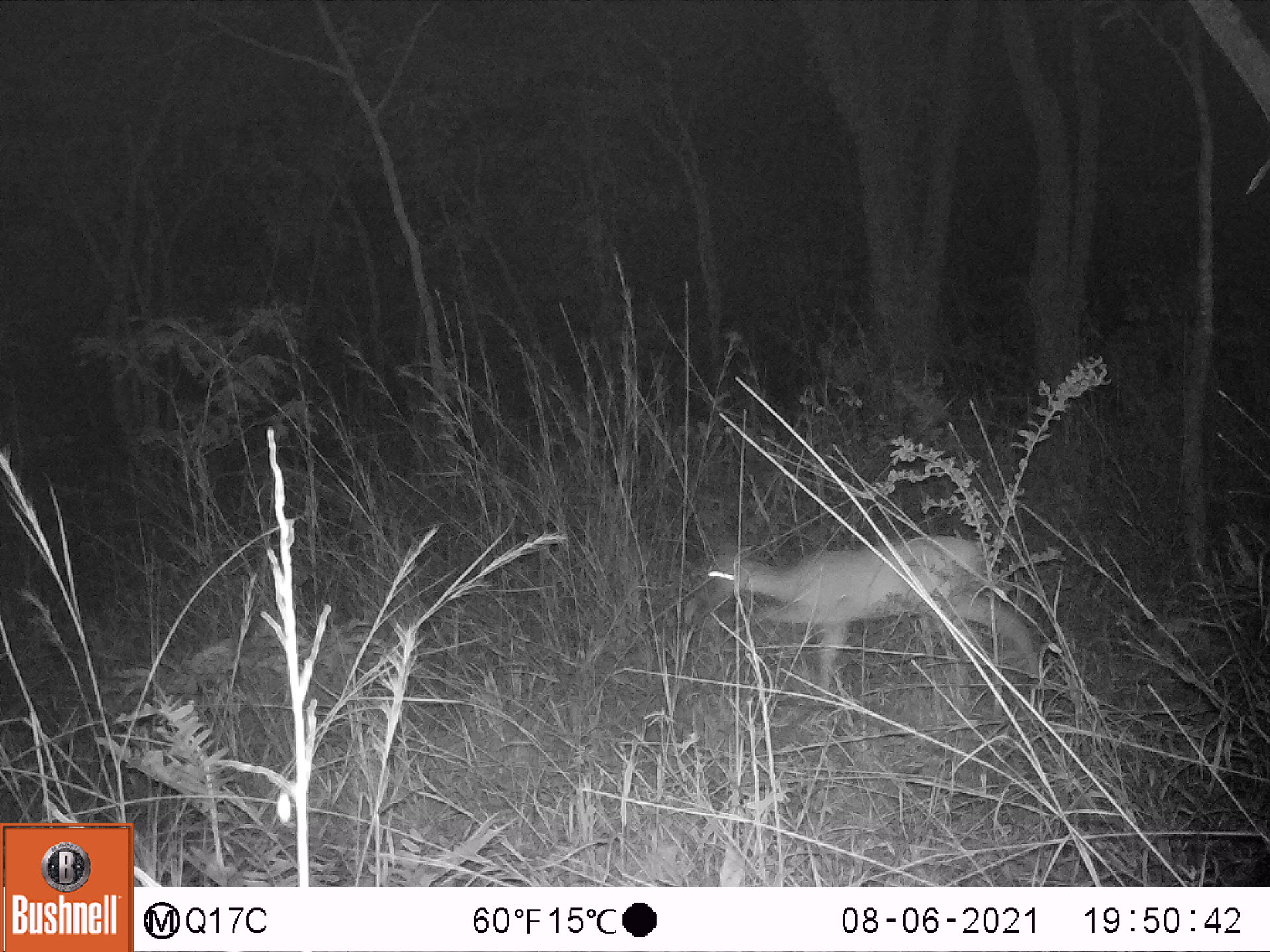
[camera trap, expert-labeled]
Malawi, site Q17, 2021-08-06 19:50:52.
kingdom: Animalia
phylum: Chordata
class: Mammalia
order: Artiodactyla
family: Bovidae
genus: Sylvicapra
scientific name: Sylvicapra grimmia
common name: common duiker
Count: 1.